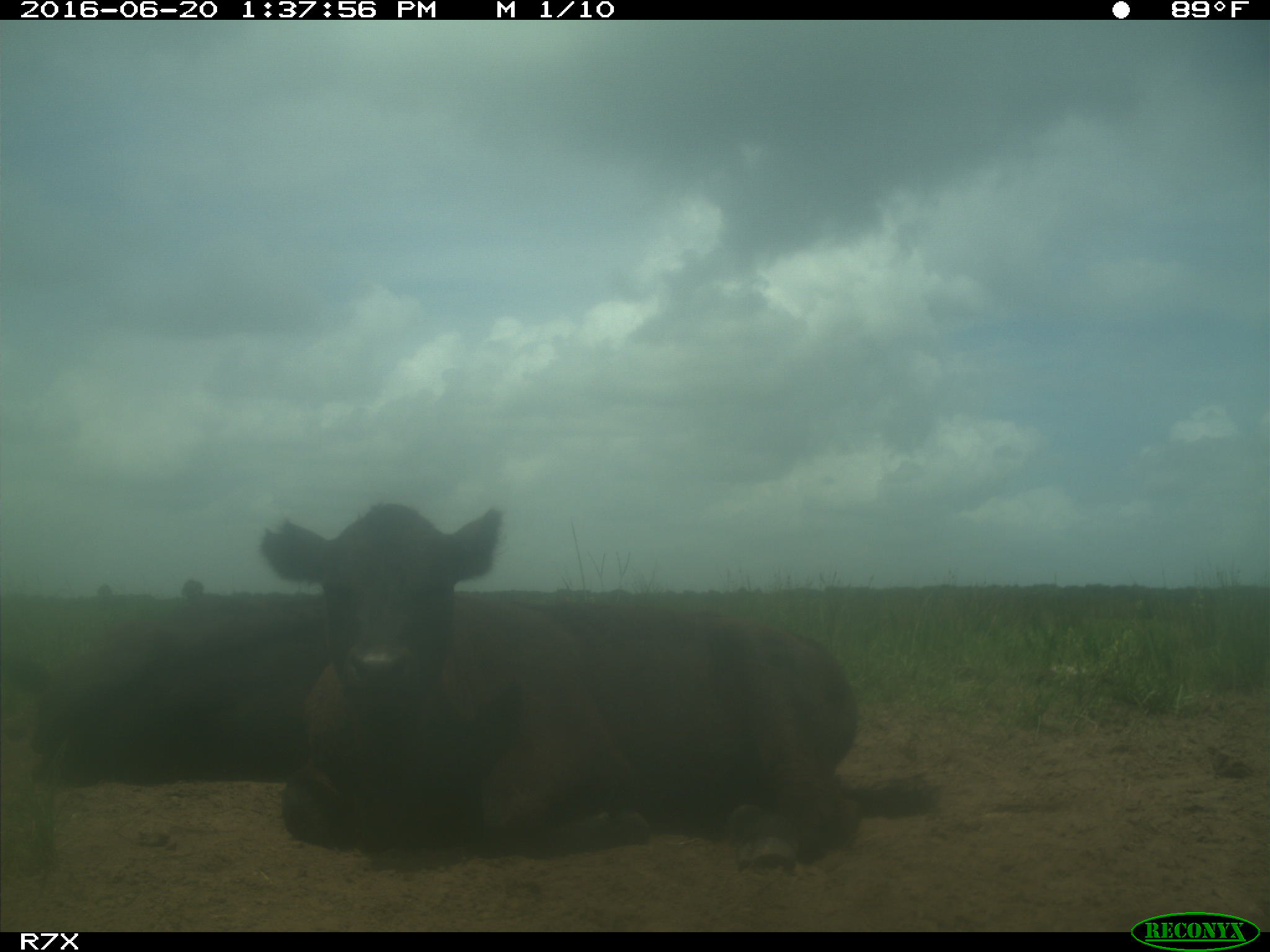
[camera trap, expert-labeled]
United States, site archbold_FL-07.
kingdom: Animalia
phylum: Chordata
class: Mammalia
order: Artiodactyla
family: Bovidae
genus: Bos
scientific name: Bos taurus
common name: domestic cow